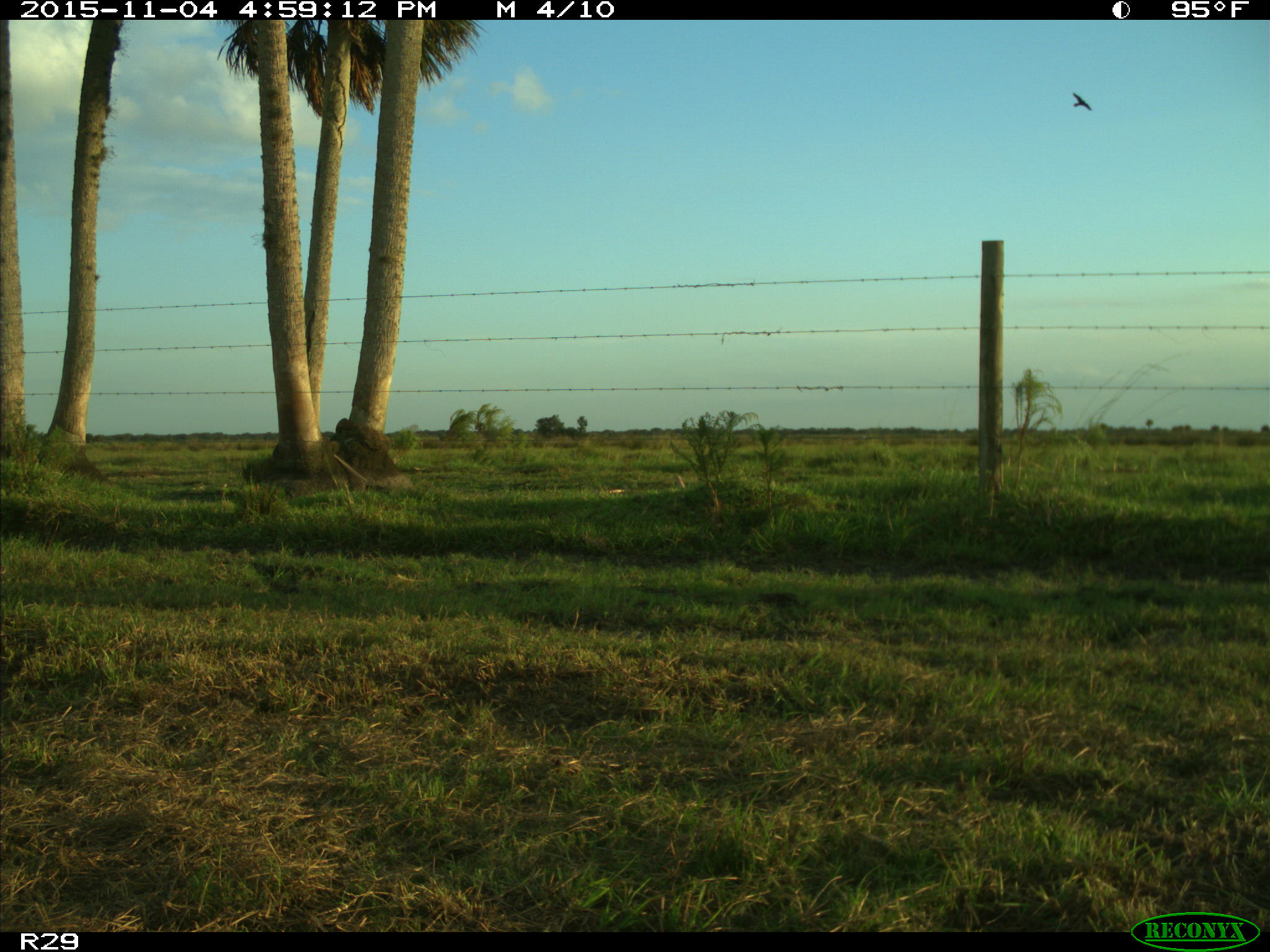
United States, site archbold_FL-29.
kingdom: Animalia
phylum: Chordata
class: Aves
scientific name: Aves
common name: birds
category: unidentified bird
Unidentified bird (birds) (Aves).